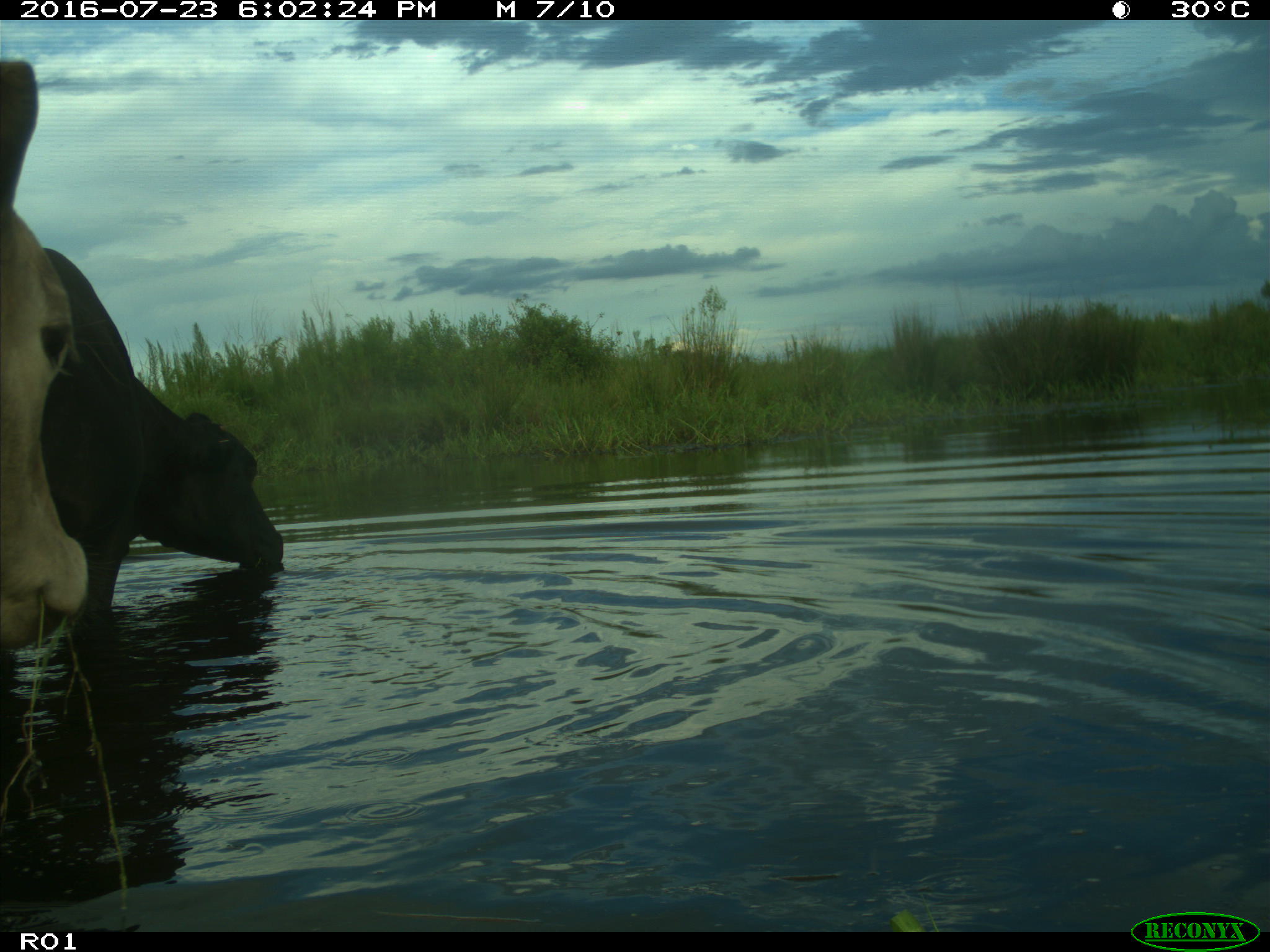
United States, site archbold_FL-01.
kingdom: Animalia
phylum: Chordata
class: Mammalia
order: Artiodactyla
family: Bovidae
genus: Bos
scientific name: Bos taurus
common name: domestic cow